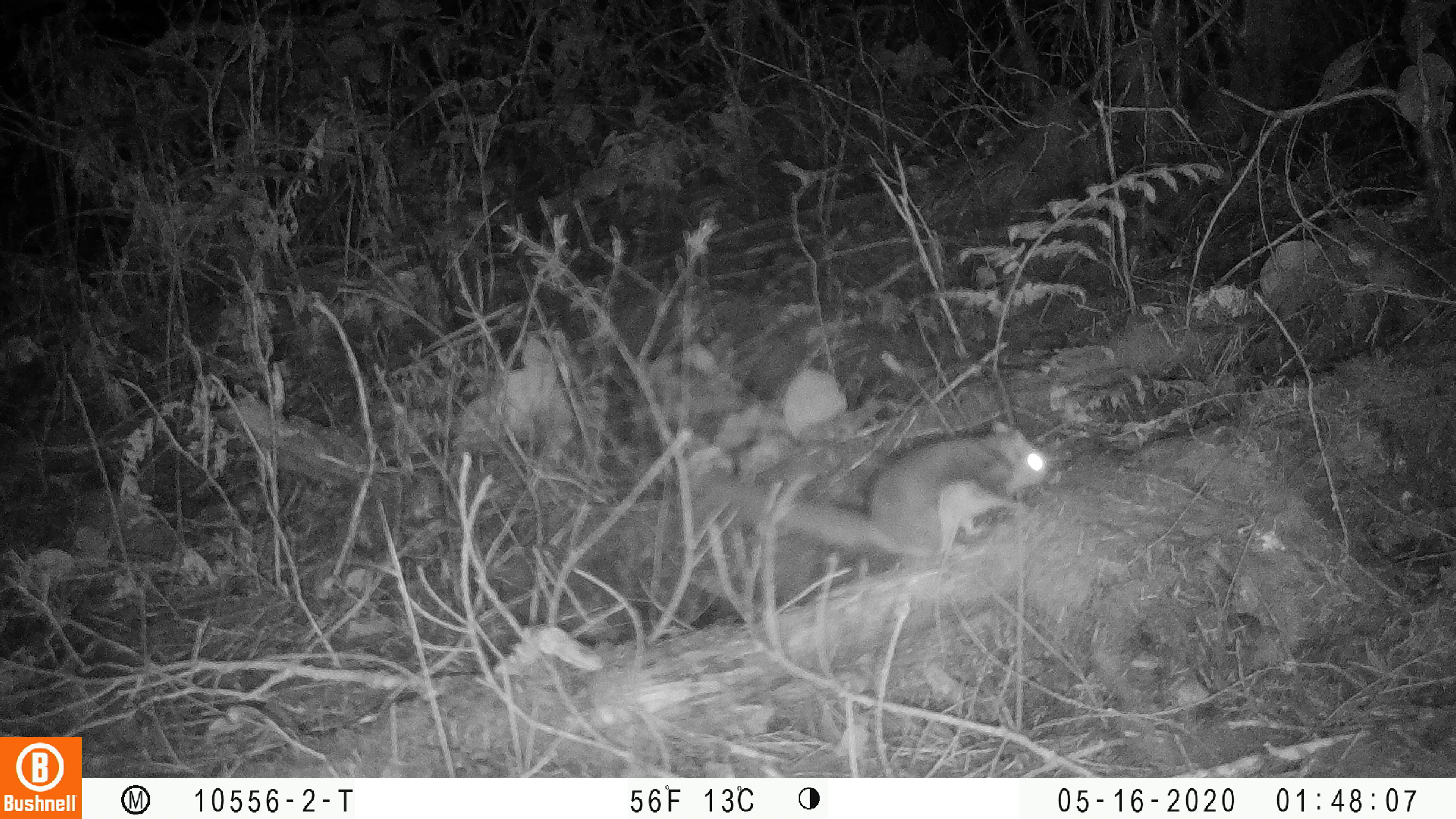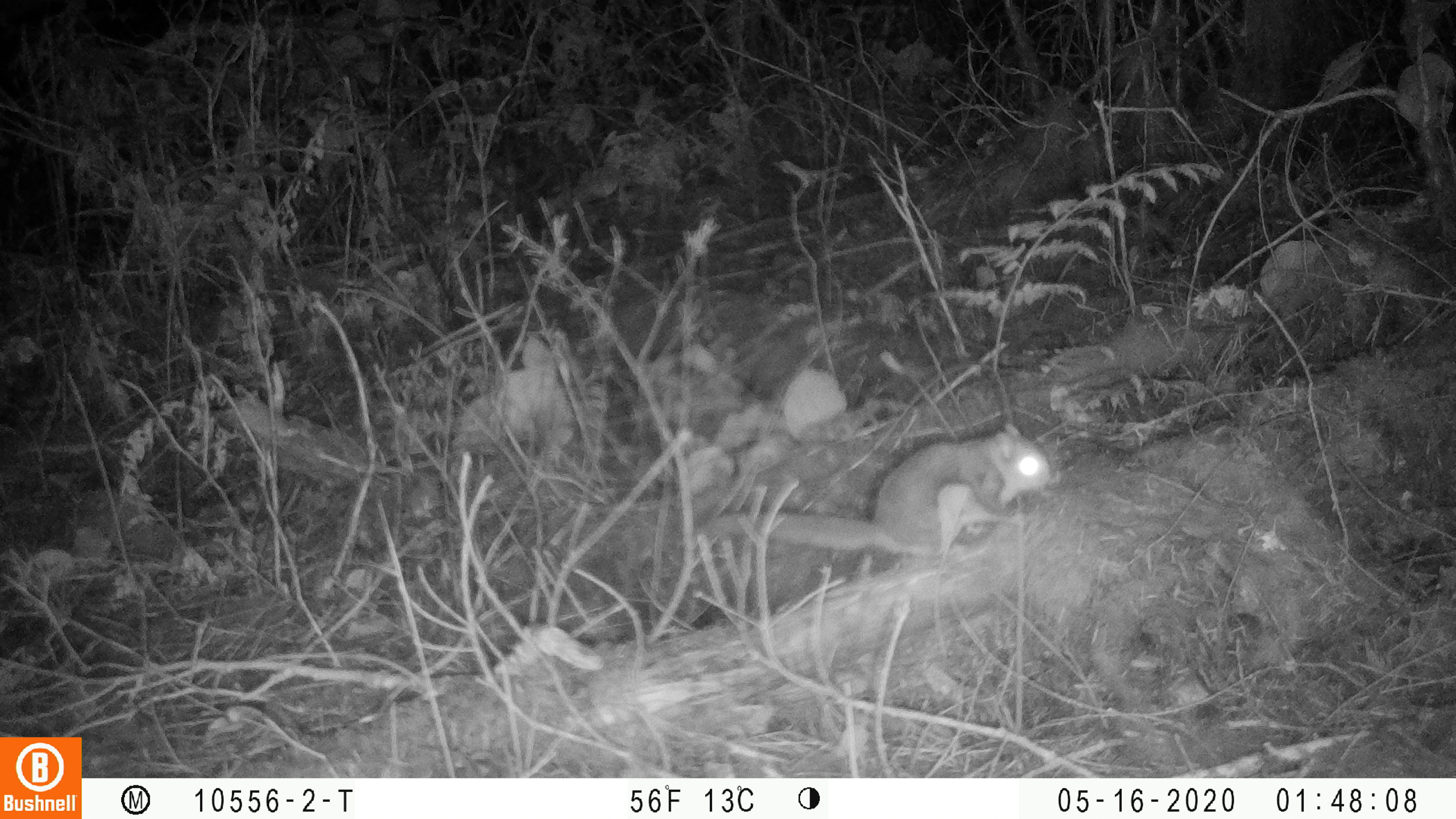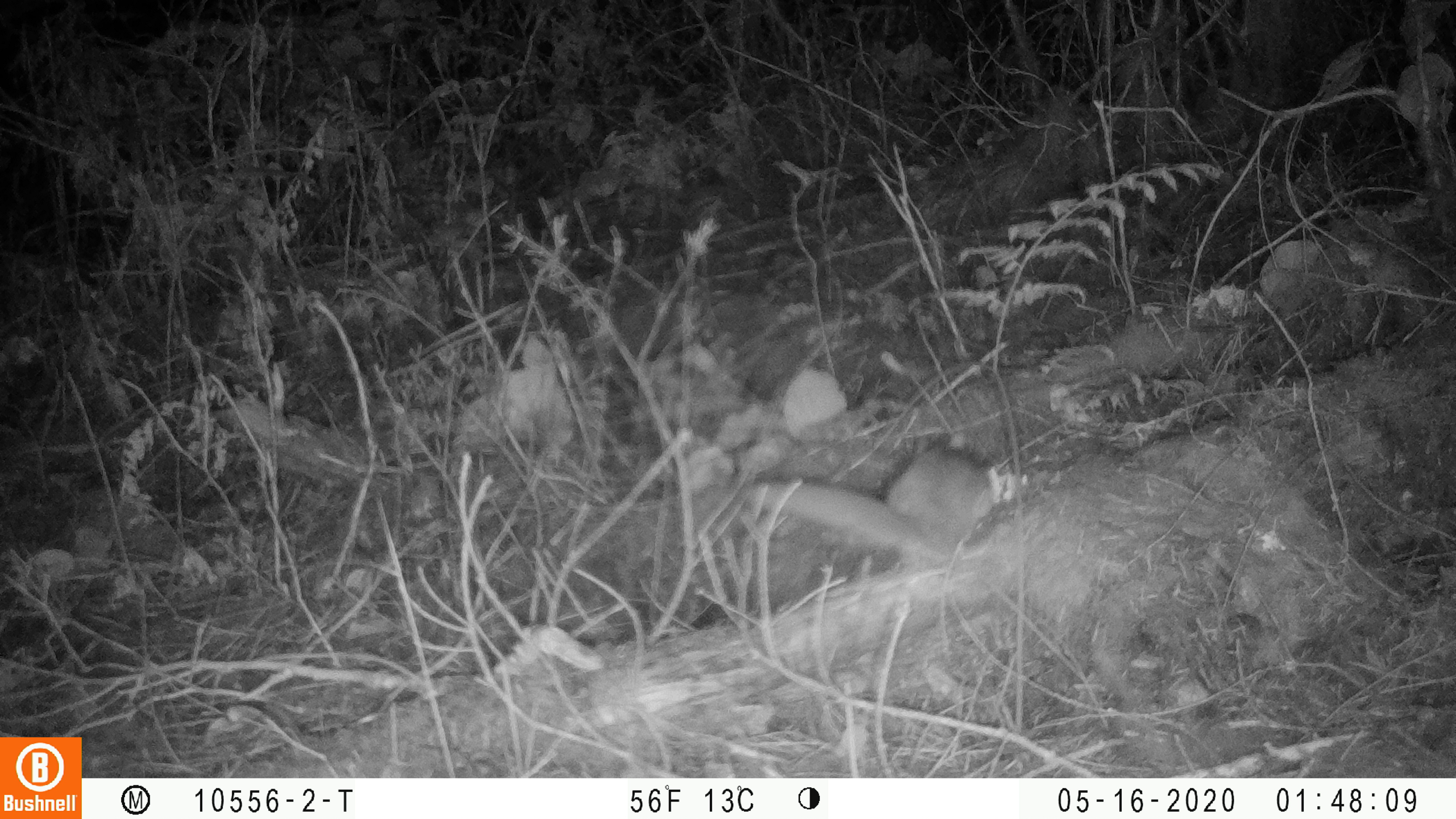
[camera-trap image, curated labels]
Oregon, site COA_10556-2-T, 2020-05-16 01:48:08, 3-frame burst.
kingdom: Animalia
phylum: Chordata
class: Mammalia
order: Rodentia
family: Sciuridae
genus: Glaucomys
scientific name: Glaucomys oregonensis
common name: humboldt's flying squirrel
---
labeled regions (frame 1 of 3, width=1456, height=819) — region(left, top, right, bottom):
humboldt's flying squirrel: region(674, 410, 1057, 577)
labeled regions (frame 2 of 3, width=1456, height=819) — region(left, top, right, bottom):
humboldt's flying squirrel: region(695, 409, 1068, 579)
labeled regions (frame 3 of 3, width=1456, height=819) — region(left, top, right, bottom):
humboldt's flying squirrel: region(729, 421, 1013, 585)